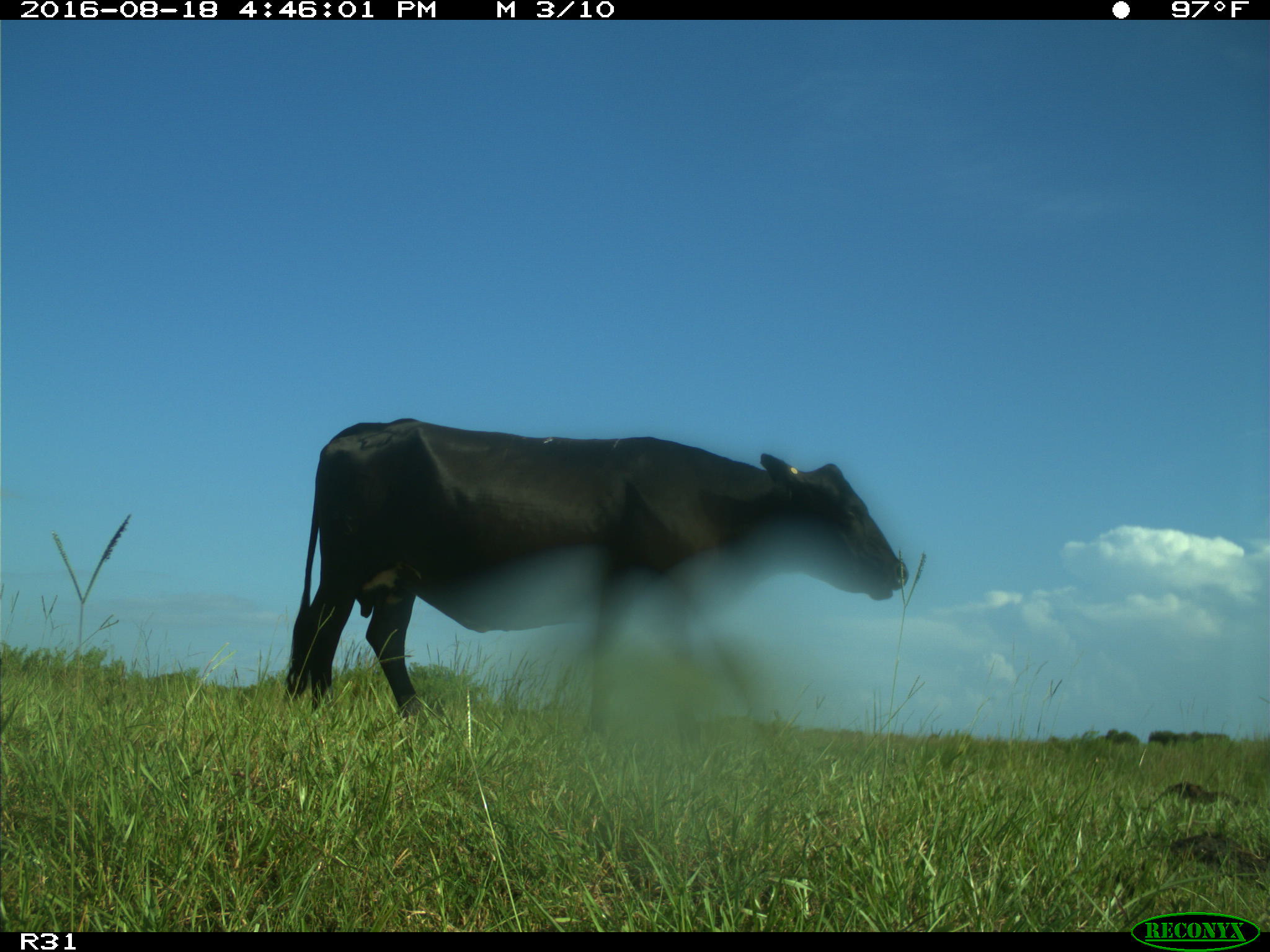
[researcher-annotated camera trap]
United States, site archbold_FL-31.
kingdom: Animalia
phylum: Chordata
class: Mammalia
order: Artiodactyla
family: Bovidae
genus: Bos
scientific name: Bos taurus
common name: domestic cow